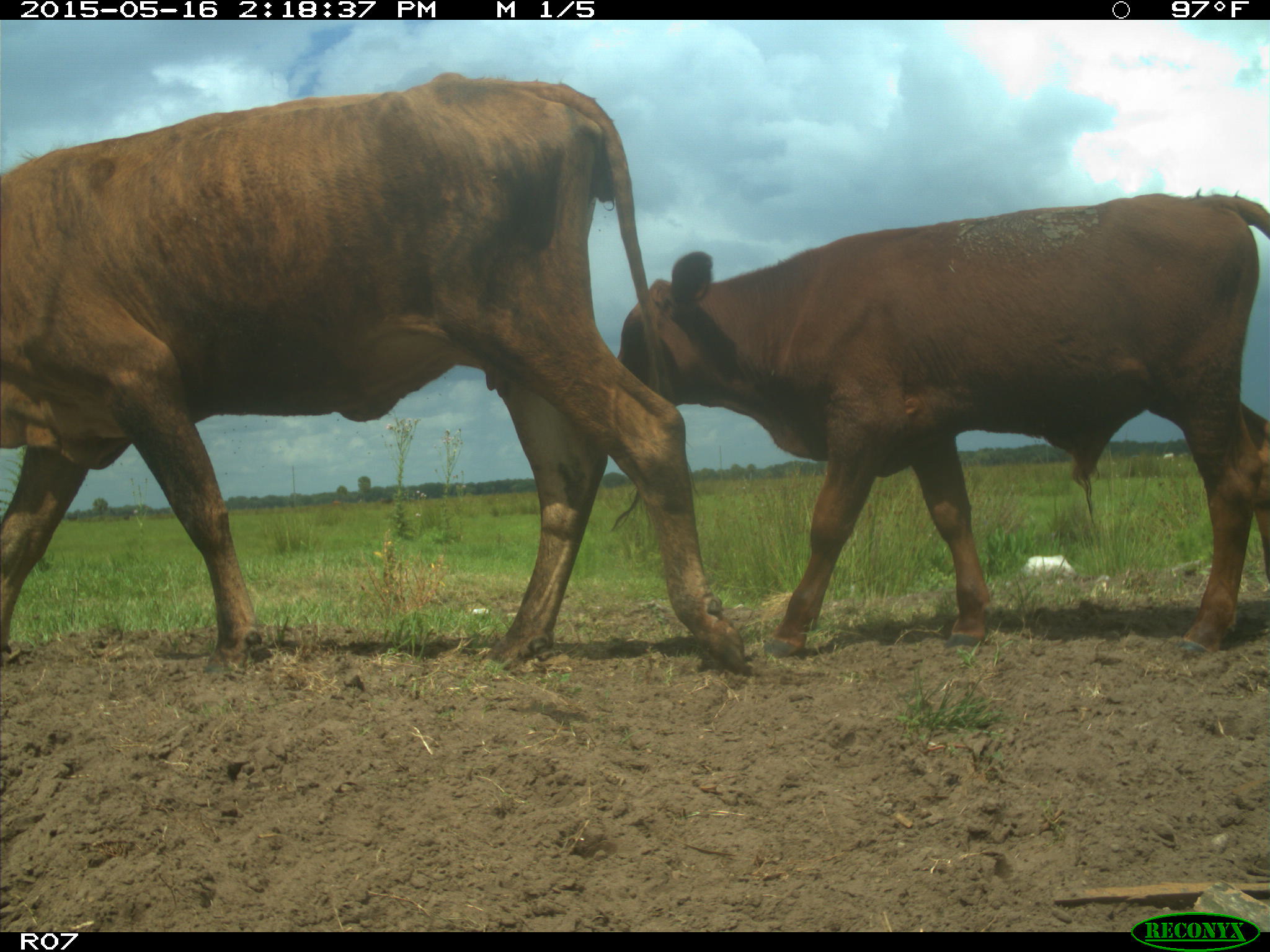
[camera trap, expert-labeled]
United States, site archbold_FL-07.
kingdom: Animalia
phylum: Chordata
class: Mammalia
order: Artiodactyla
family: Bovidae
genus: Bos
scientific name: Bos taurus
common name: domestic cow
Bos taurus (domestic cow).